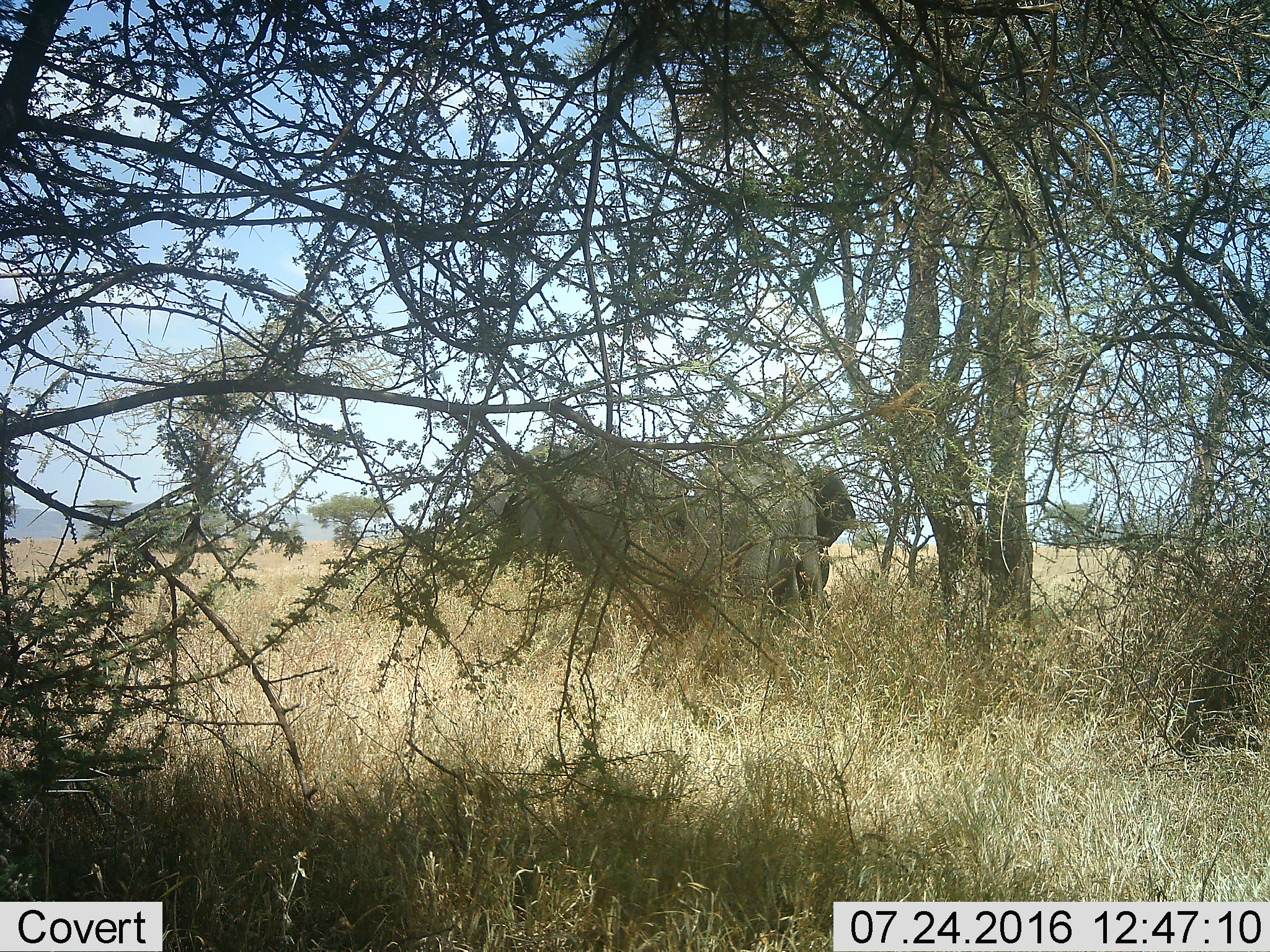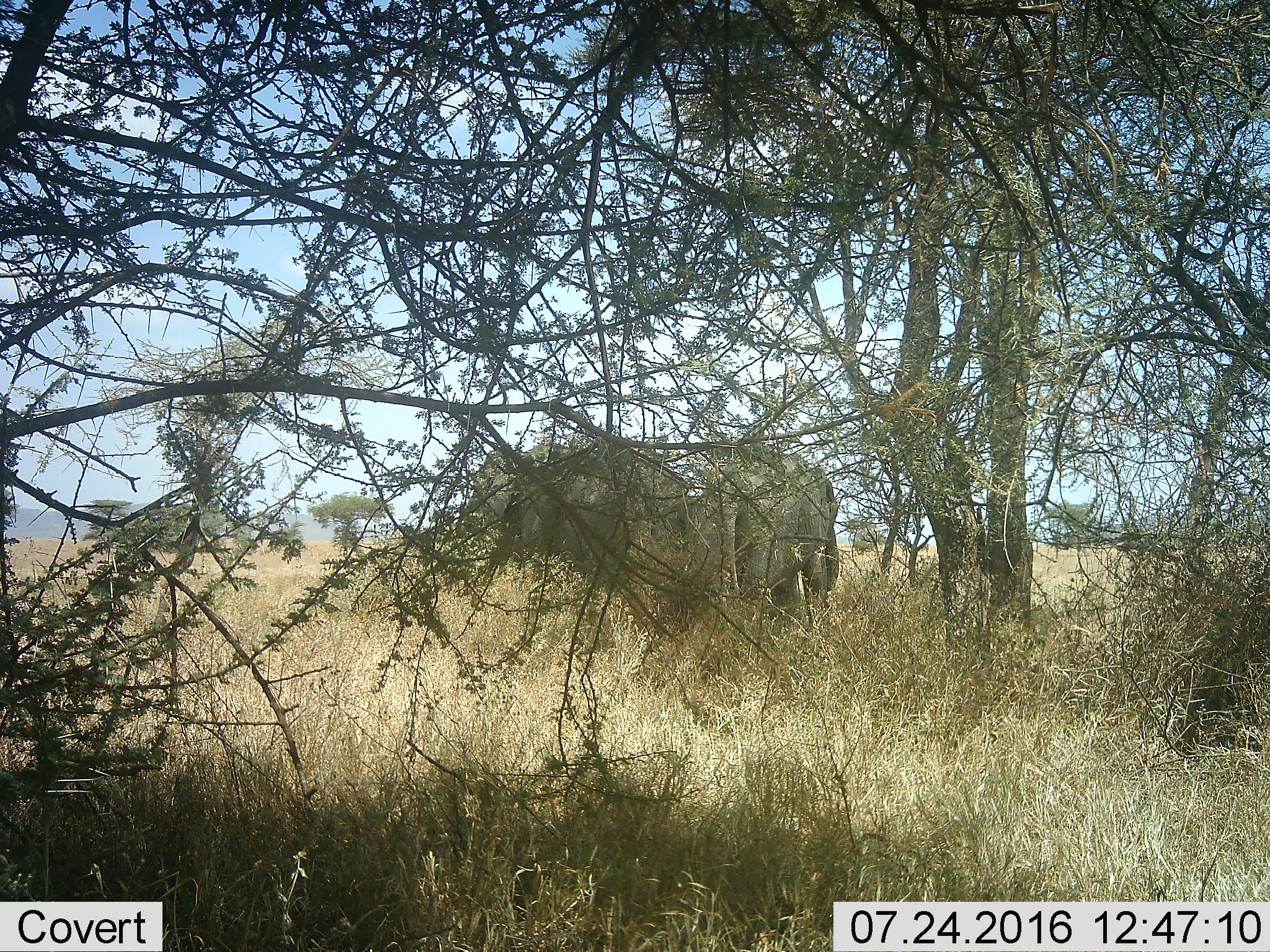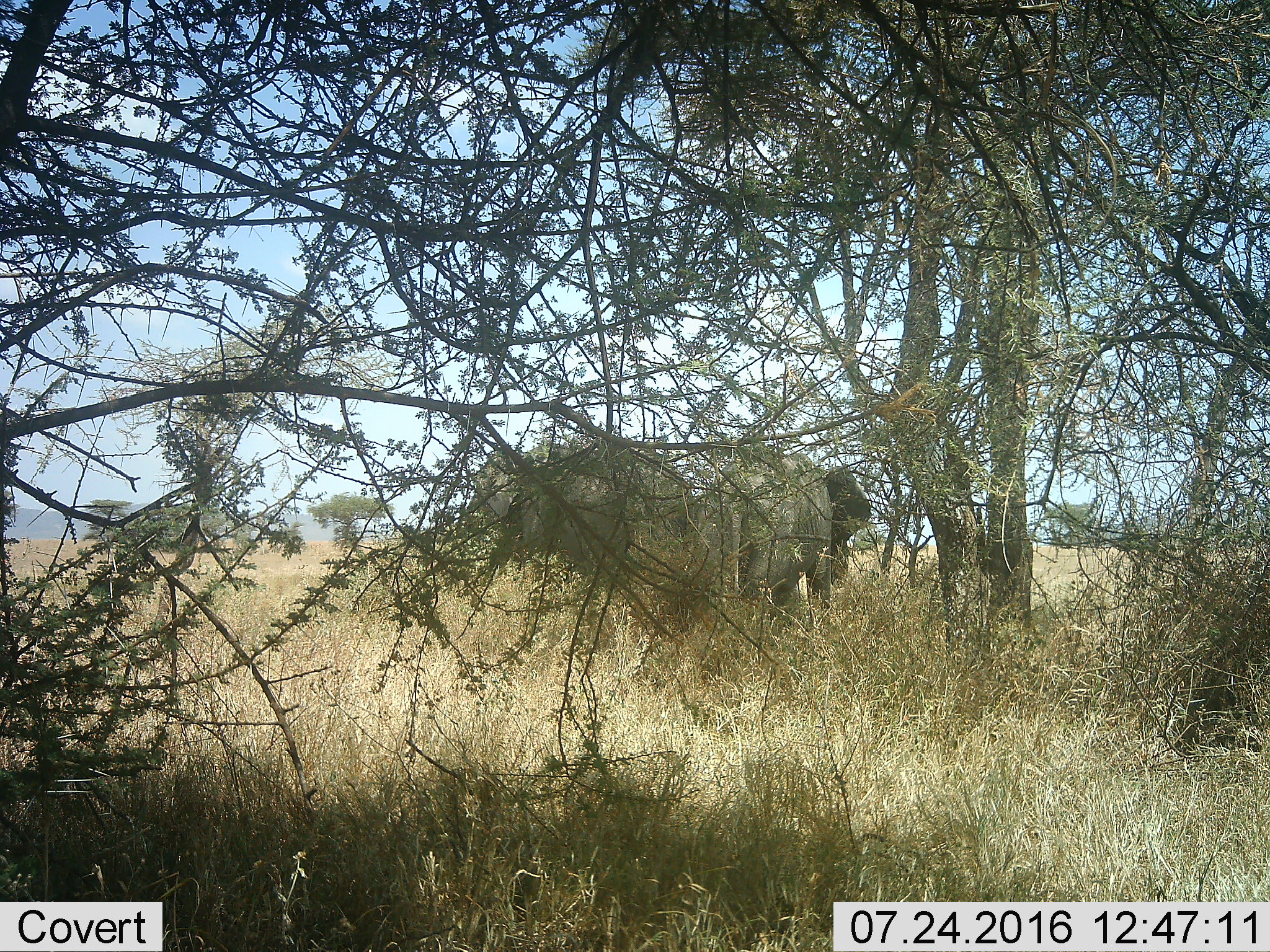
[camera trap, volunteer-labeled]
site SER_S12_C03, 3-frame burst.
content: unidentified animal